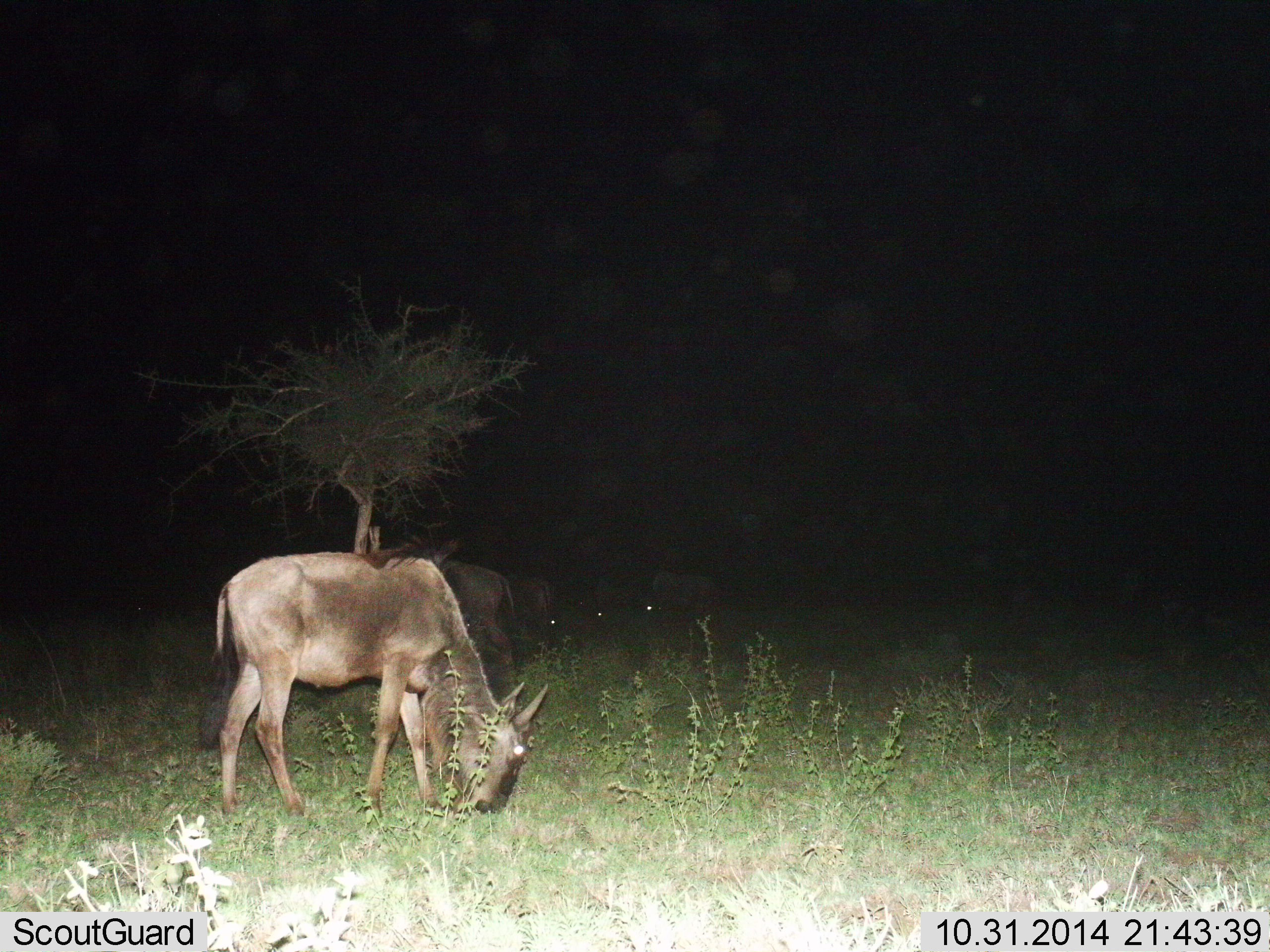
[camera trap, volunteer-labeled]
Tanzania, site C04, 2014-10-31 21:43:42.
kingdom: Animalia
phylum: Chordata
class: Mammalia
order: Artiodactyla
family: Bovidae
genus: Connochaetes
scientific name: Connochaetes taurinus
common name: blue wildebeest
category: wildebeest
Wildebeest (blue wildebeest) (Connochaetes taurinus), count 5. Behavior (volunteer vote fractions): standing 10%, resting 10%, moving 0%, interacting 0%. Young present (vote fraction): 0%. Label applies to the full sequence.